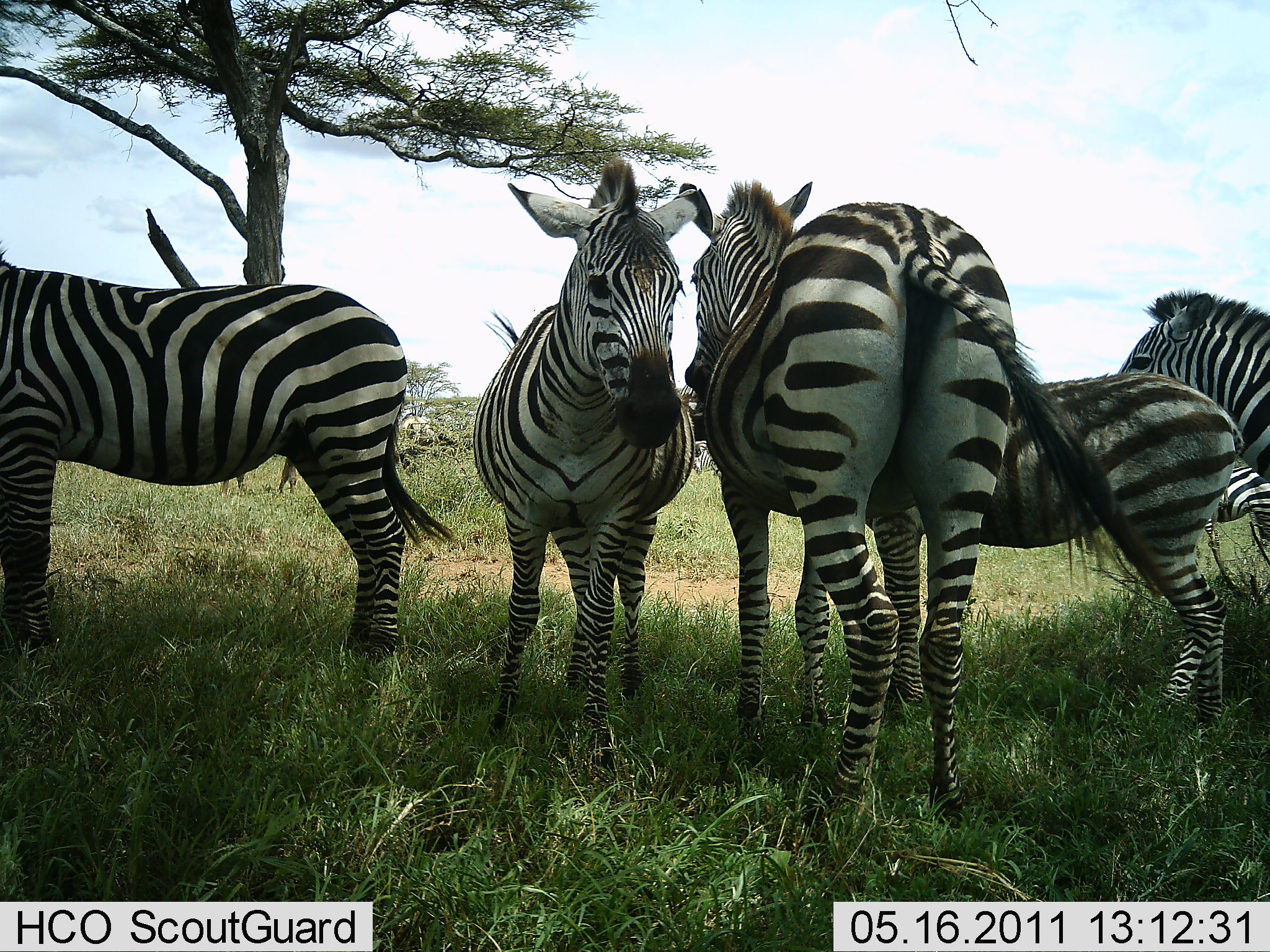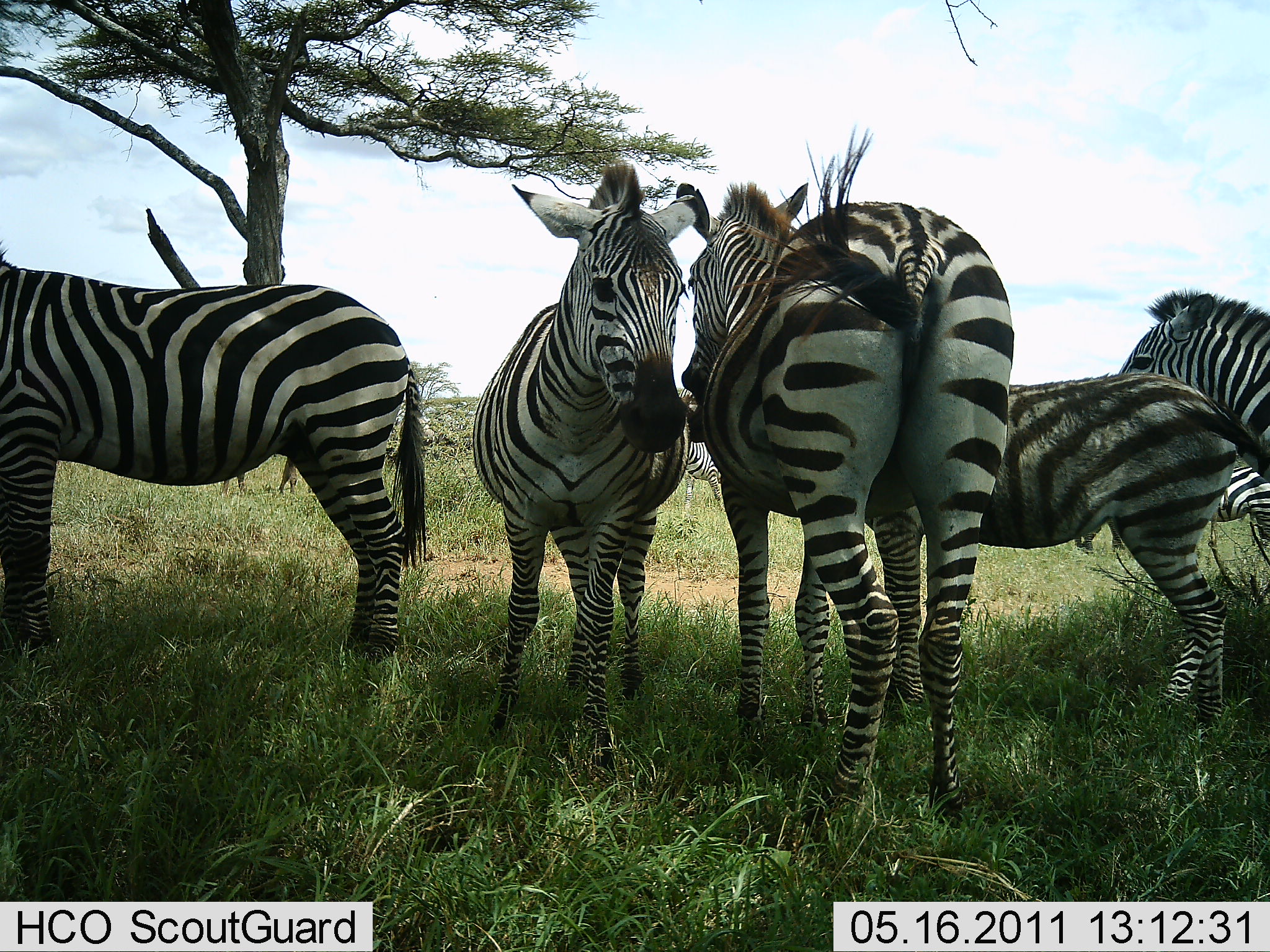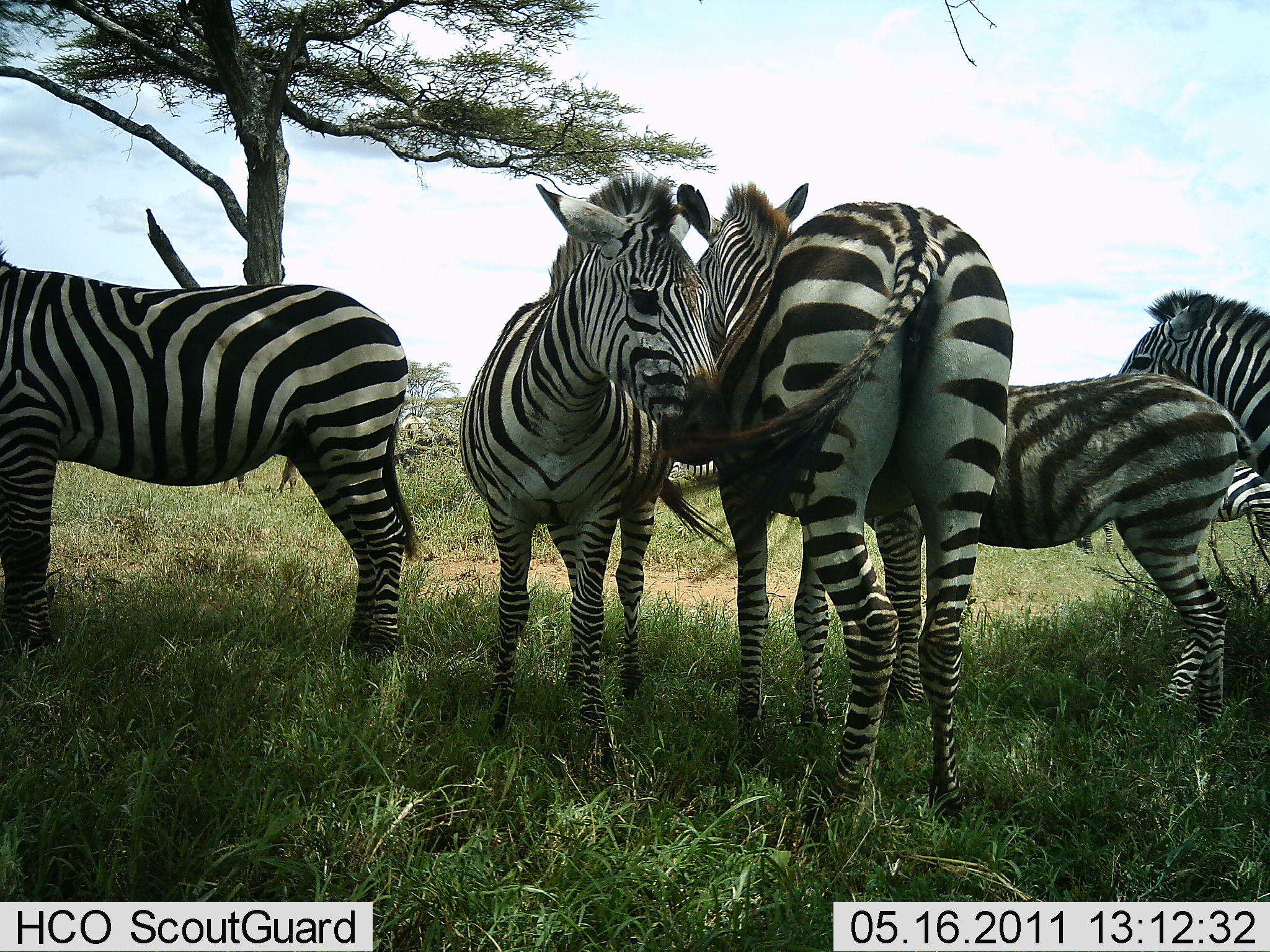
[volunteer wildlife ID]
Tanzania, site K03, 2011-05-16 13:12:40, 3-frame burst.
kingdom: Animalia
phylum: Chordata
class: Mammalia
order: Perissodactyla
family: Equidae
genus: Equus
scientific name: Equus quagga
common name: plains zebra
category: zebra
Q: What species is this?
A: Zebra (plains zebra) (Equus quagga).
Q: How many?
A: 5.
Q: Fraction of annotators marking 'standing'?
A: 88%.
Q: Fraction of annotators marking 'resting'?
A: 12%.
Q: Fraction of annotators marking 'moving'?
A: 0%.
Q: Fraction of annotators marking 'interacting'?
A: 56%.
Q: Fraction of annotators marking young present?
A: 56%.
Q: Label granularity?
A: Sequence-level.